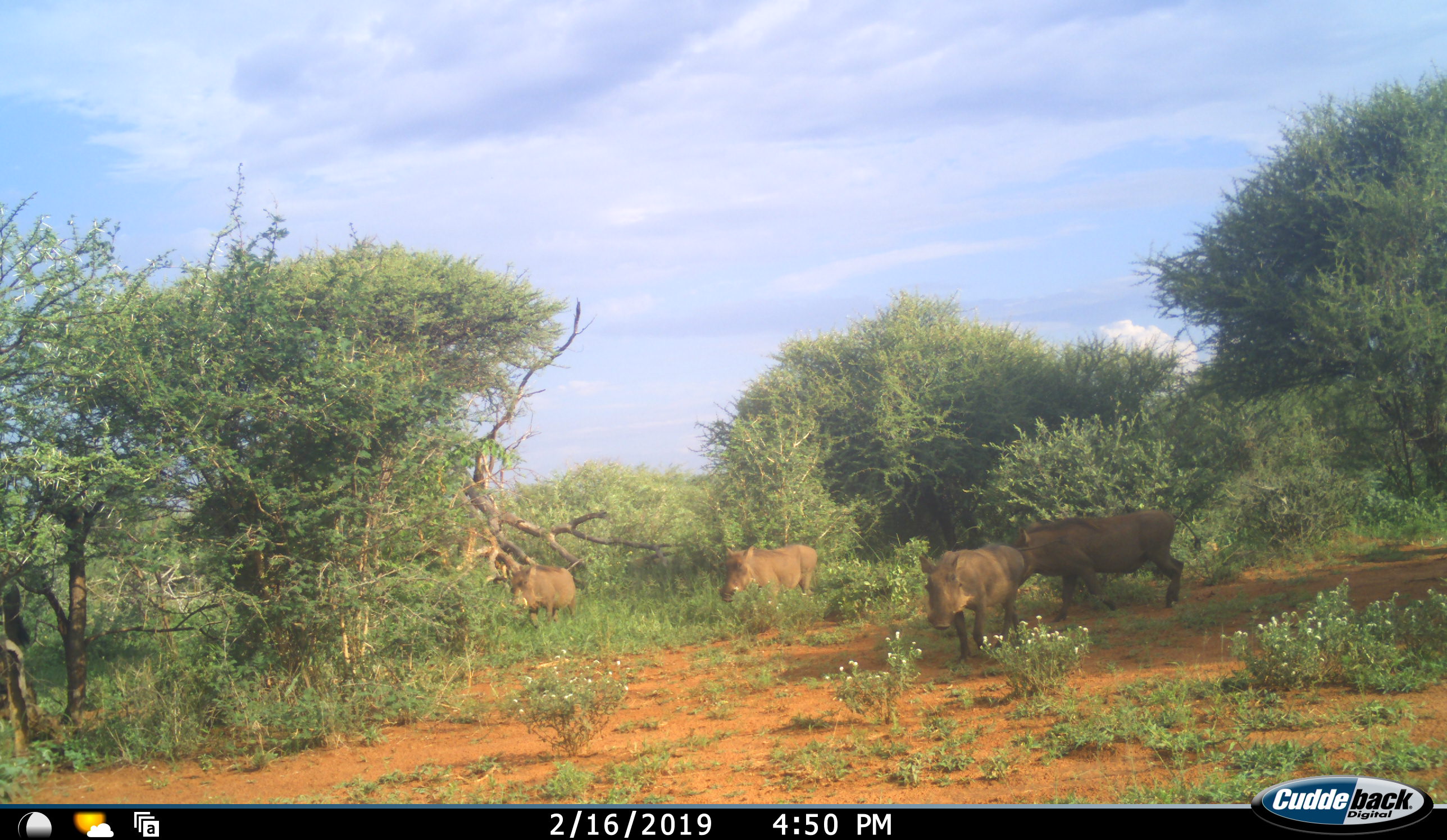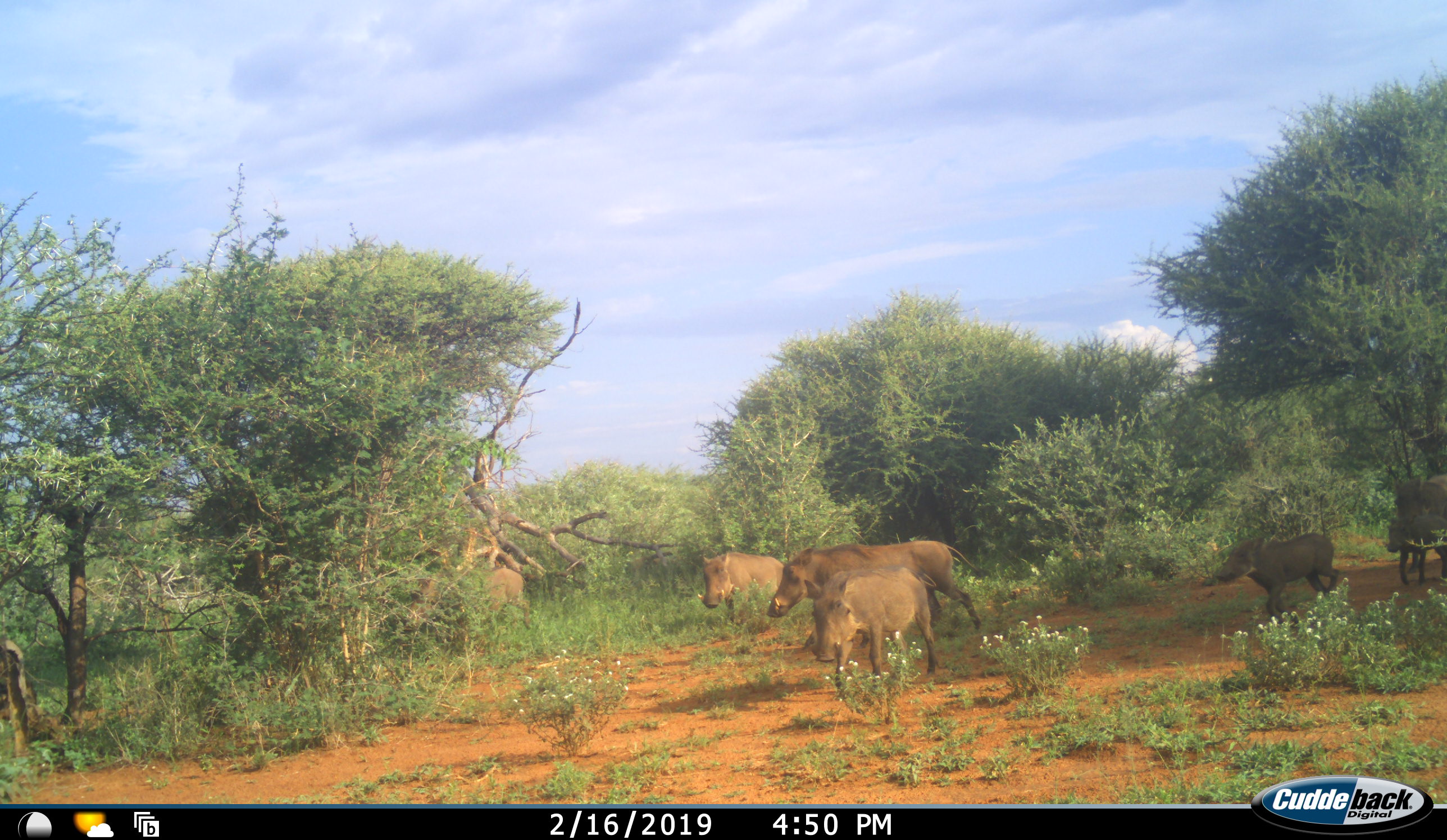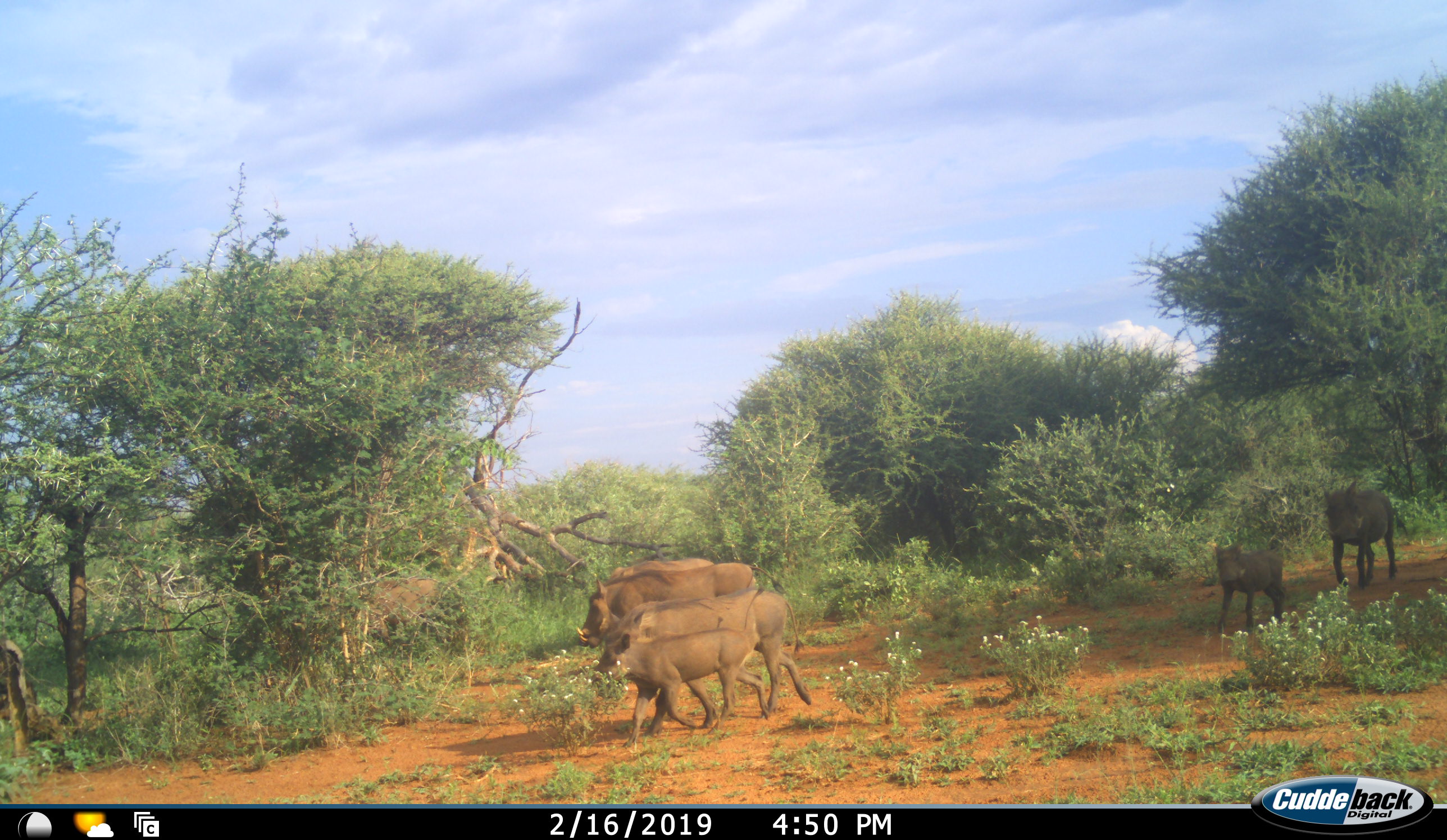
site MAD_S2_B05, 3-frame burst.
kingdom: Animalia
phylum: Chordata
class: Mammalia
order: Artiodactyla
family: Suidae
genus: Phacochoerus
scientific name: Phacochoerus africanus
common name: warthog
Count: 7.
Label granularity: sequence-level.